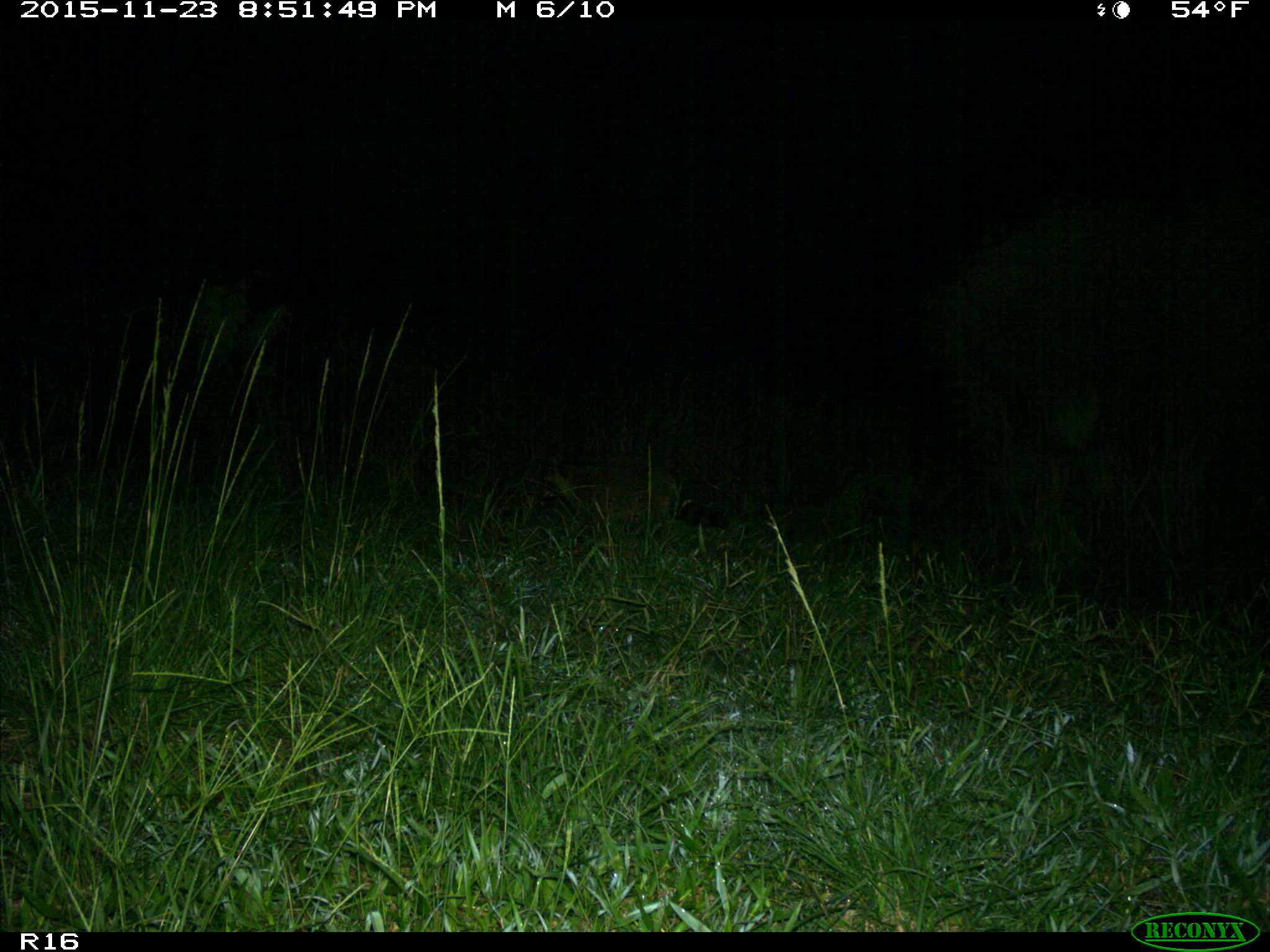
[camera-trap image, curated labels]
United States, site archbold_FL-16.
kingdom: Animalia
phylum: Chordata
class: Mammalia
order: Carnivora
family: Procyonidae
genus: Procyon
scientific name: Procyon lotor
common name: common raccoon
Procyon lotor (common raccoon).